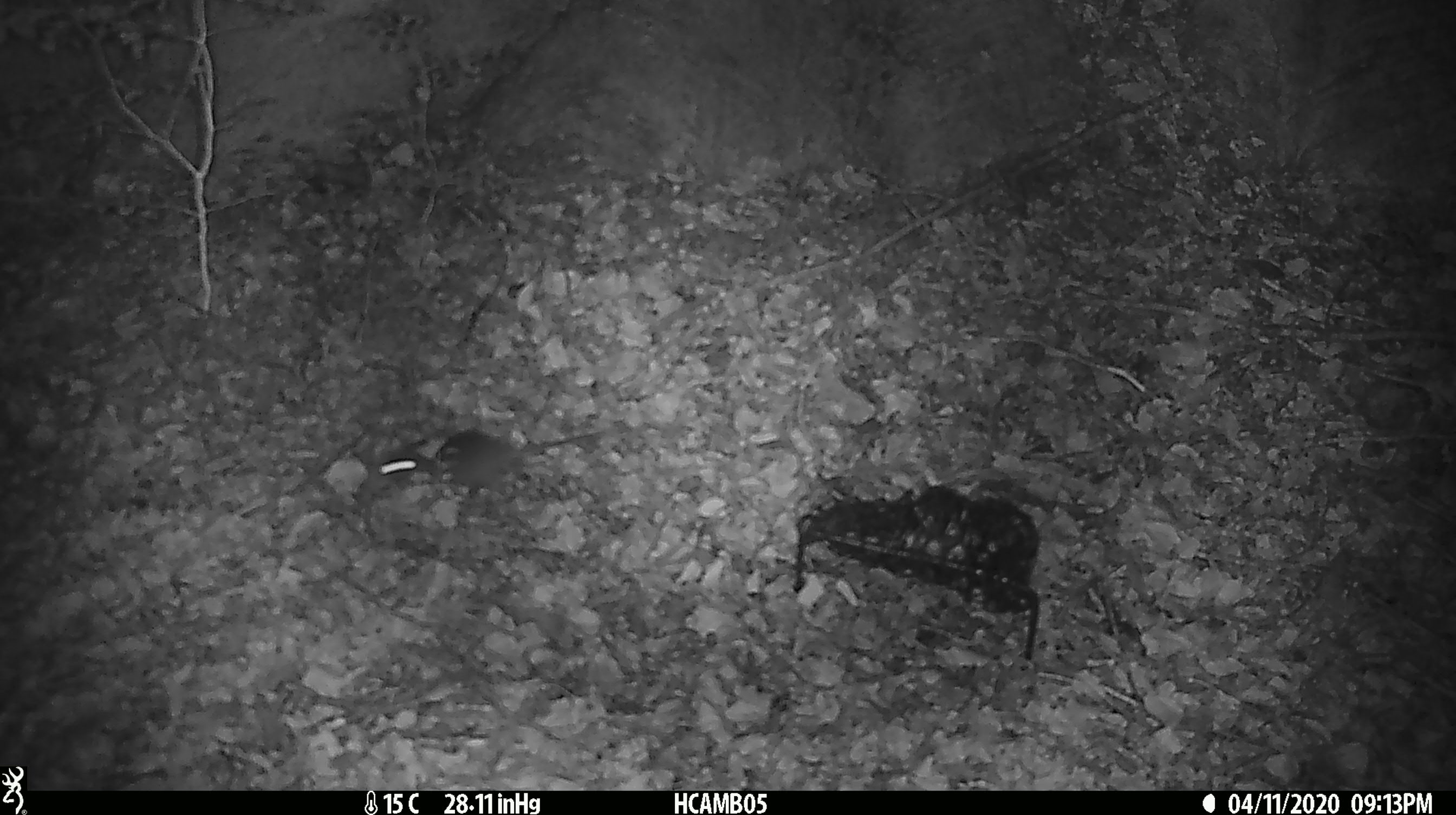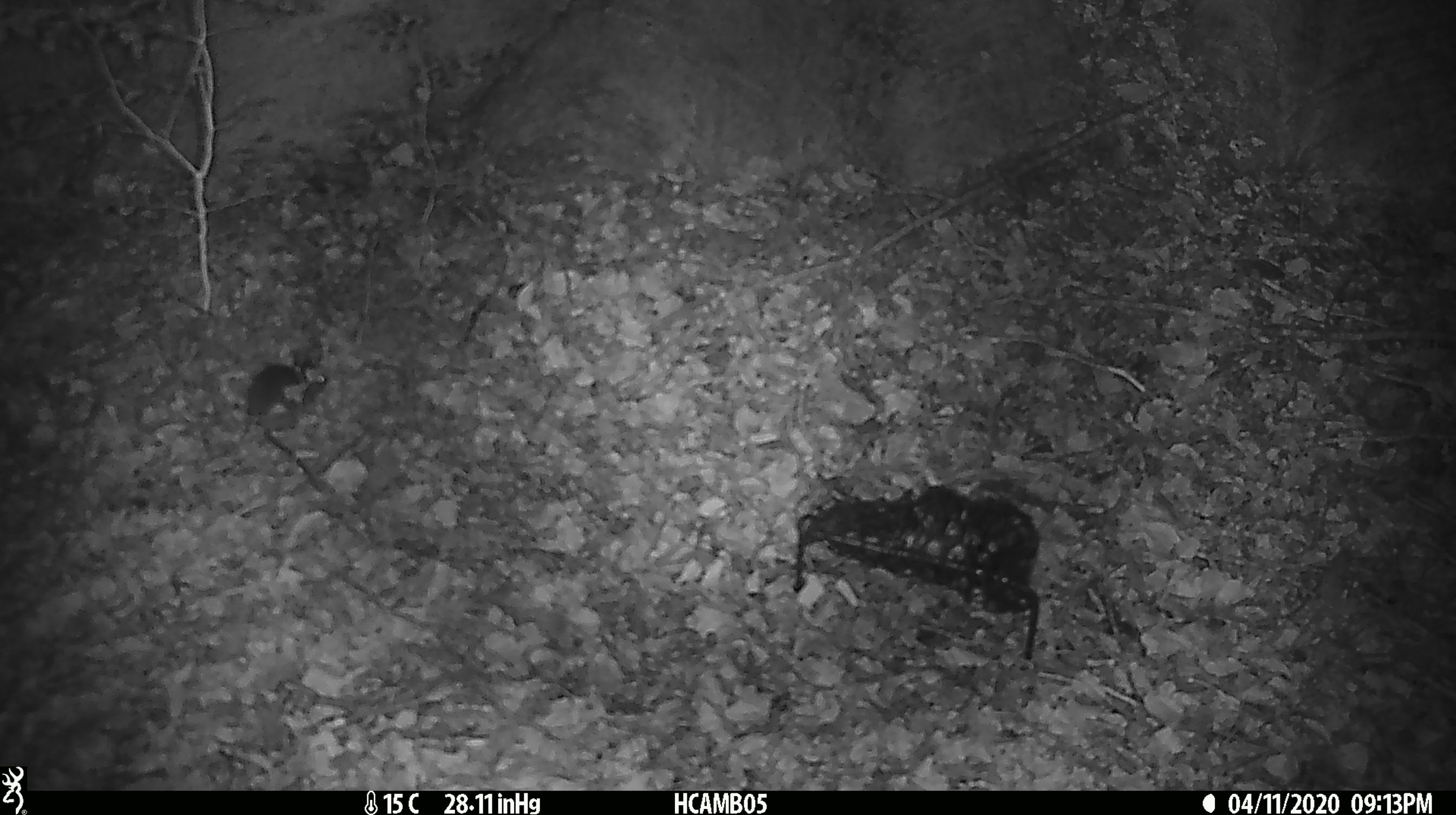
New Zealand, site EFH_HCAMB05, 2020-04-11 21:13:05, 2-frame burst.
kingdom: Animalia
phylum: Chordata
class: Mammalia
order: Rodentia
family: Muridae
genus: Mus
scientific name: Mus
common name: mouse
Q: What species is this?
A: Mouse (Mus).